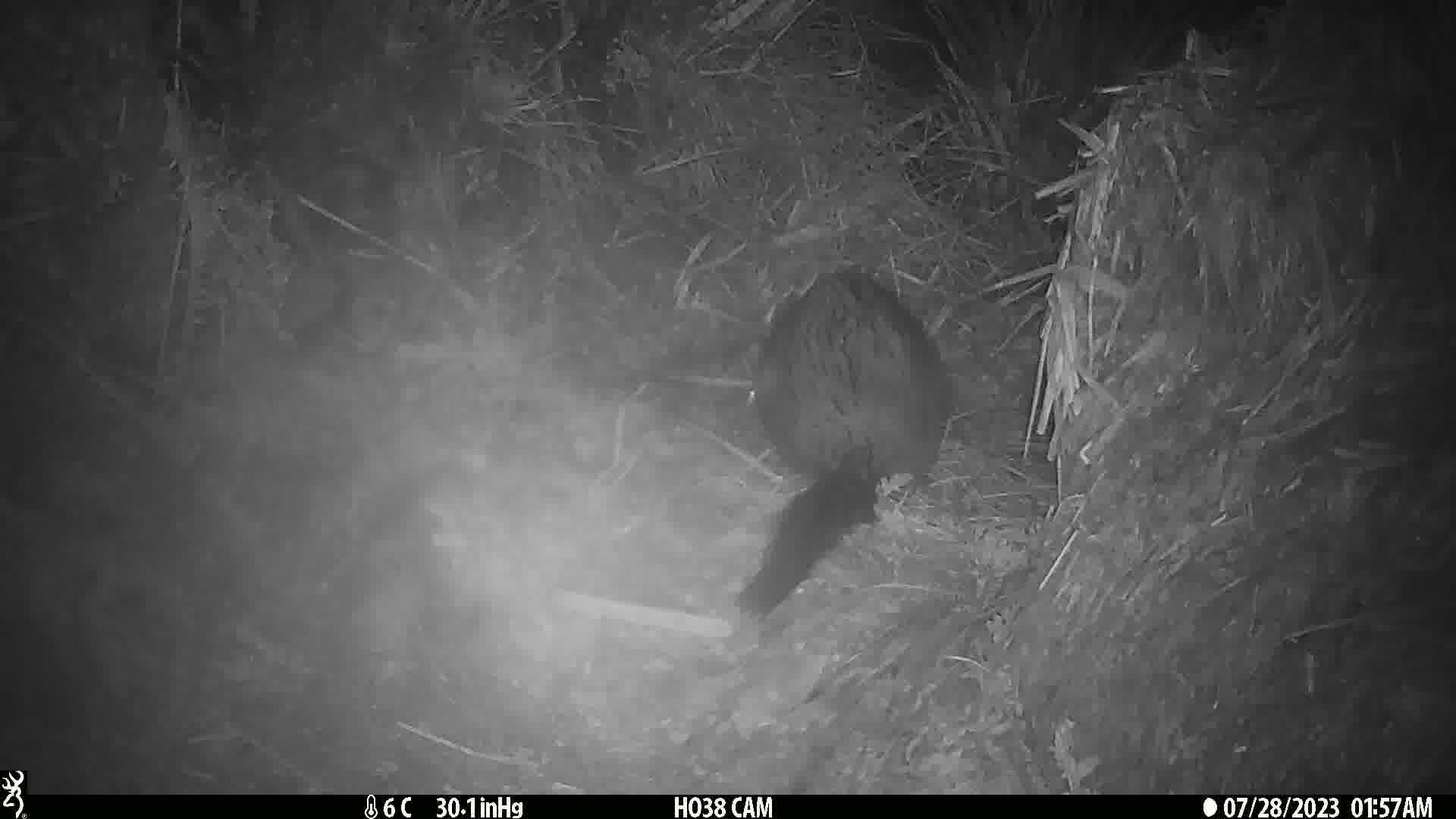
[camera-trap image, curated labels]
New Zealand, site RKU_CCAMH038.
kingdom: Animalia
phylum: Chordata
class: Mammalia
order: Diprotodontia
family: Phalangeridae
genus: Trichosurus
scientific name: Trichosurus vulpecula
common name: common brushtail possum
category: possum